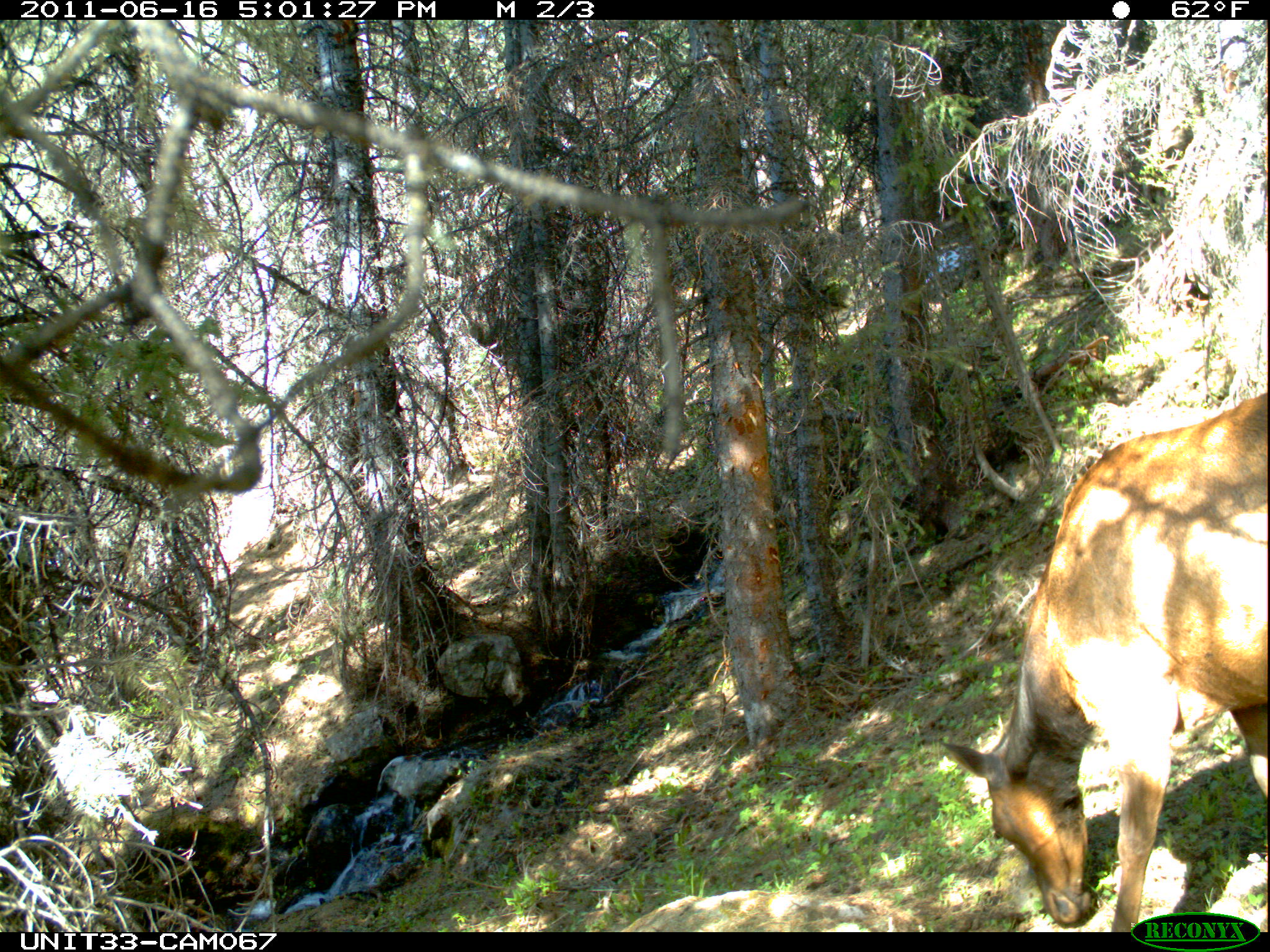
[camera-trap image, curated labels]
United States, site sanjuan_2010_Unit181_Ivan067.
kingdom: Animalia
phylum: Chordata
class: Mammalia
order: Artiodactyla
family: Cervidae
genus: Cervus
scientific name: Cervus elaphus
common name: red deer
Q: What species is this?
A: Cervus elaphus (red deer).